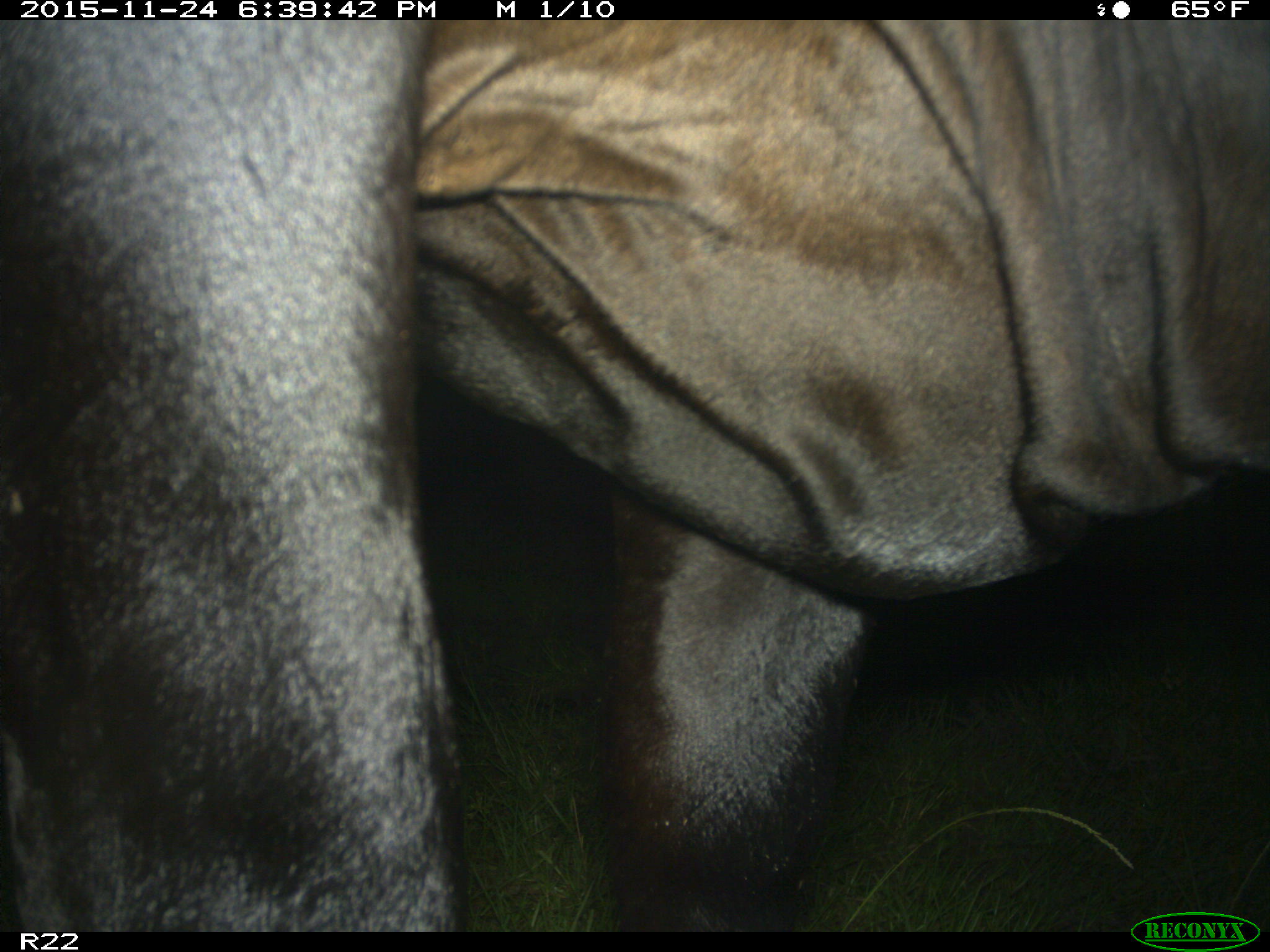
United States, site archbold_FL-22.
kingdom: Animalia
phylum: Chordata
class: Mammalia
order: Artiodactyla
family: Bovidae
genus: Bos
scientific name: Bos taurus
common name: domestic cow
Bos taurus (domestic cow).